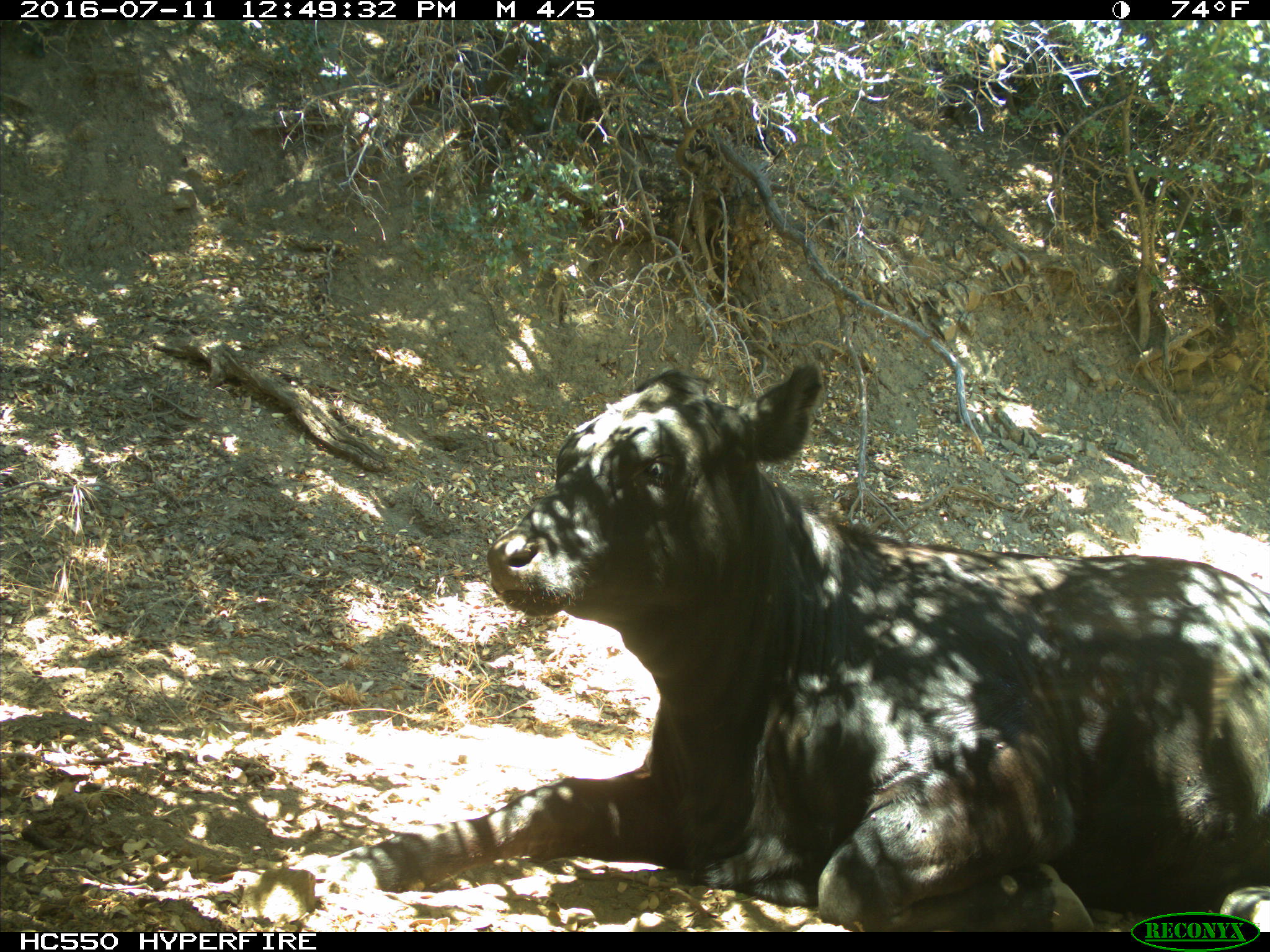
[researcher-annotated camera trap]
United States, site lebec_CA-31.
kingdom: Animalia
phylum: Chordata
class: Mammalia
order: Artiodactyla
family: Bovidae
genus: Bos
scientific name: Bos taurus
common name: domestic cow